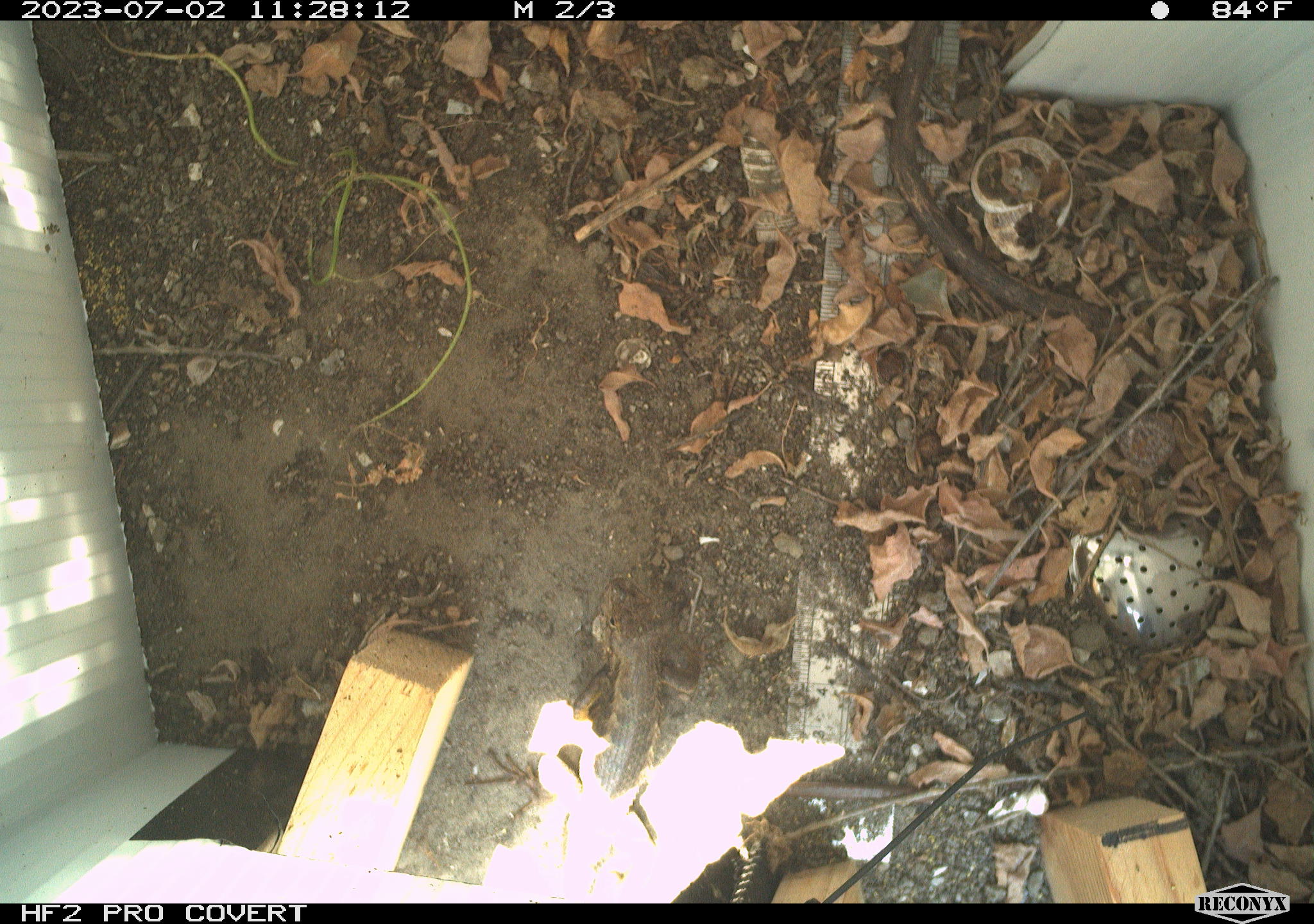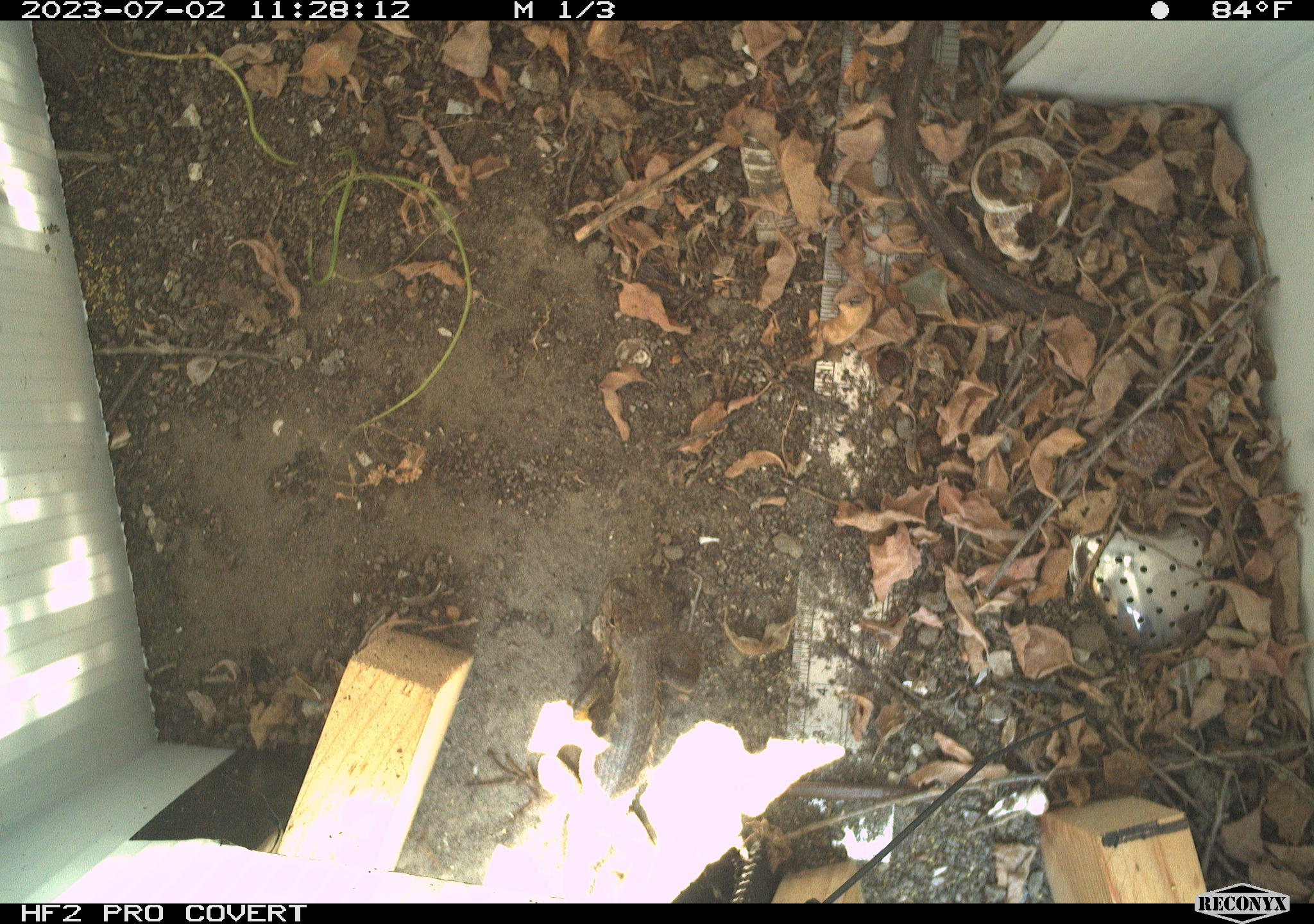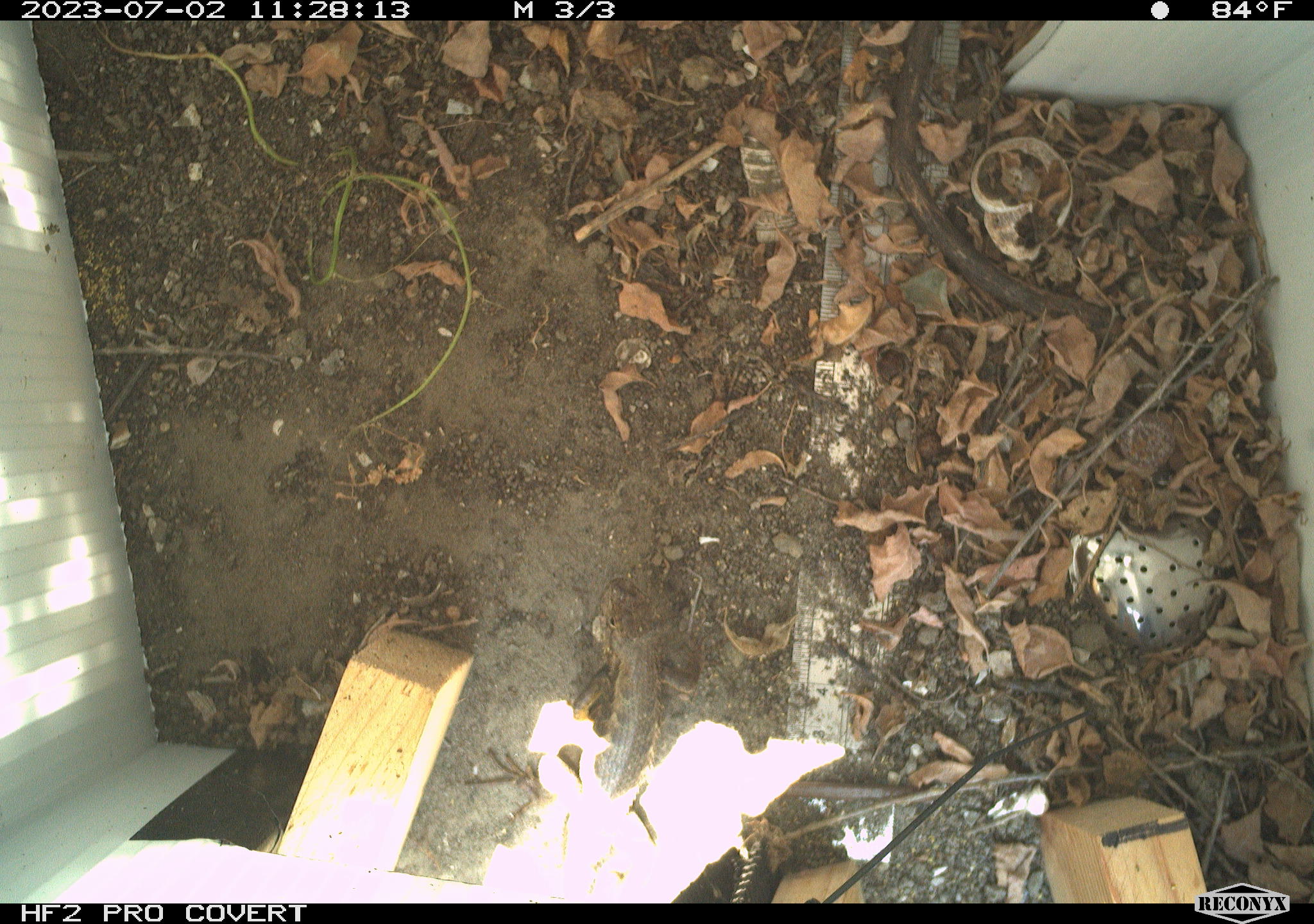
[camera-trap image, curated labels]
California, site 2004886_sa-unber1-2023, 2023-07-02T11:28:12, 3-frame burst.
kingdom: Animalia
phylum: Chordata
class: Reptilia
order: Squamata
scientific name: Squamata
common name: lizards and snakes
Lizards and snakes (Squamata).